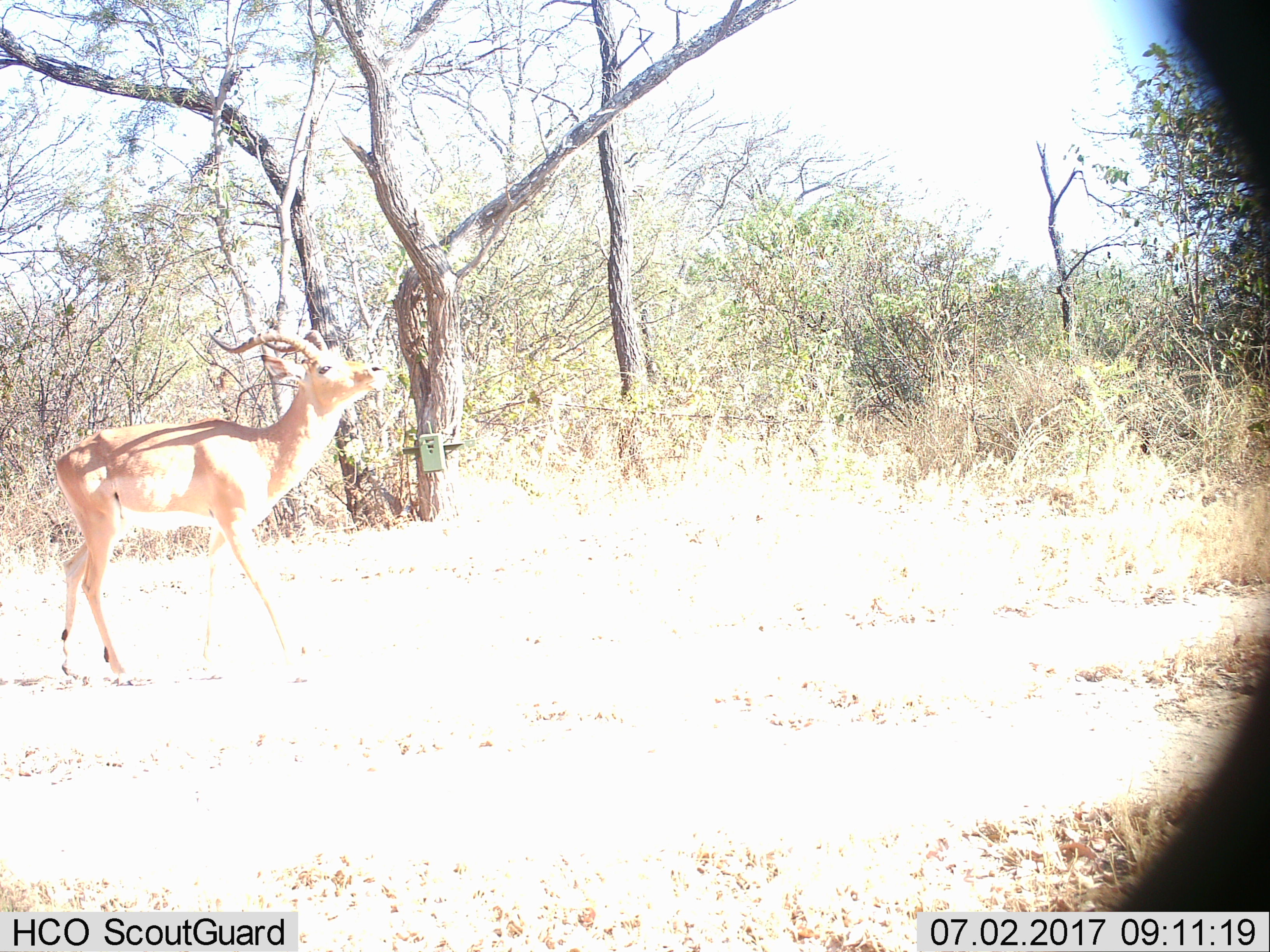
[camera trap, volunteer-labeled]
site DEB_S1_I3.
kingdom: Animalia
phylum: Chordata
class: Mammalia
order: Artiodactyla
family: Bovidae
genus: Aepyceros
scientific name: Aepyceros melampus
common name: impala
Impala (Aepyceros melampus), count 1. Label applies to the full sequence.